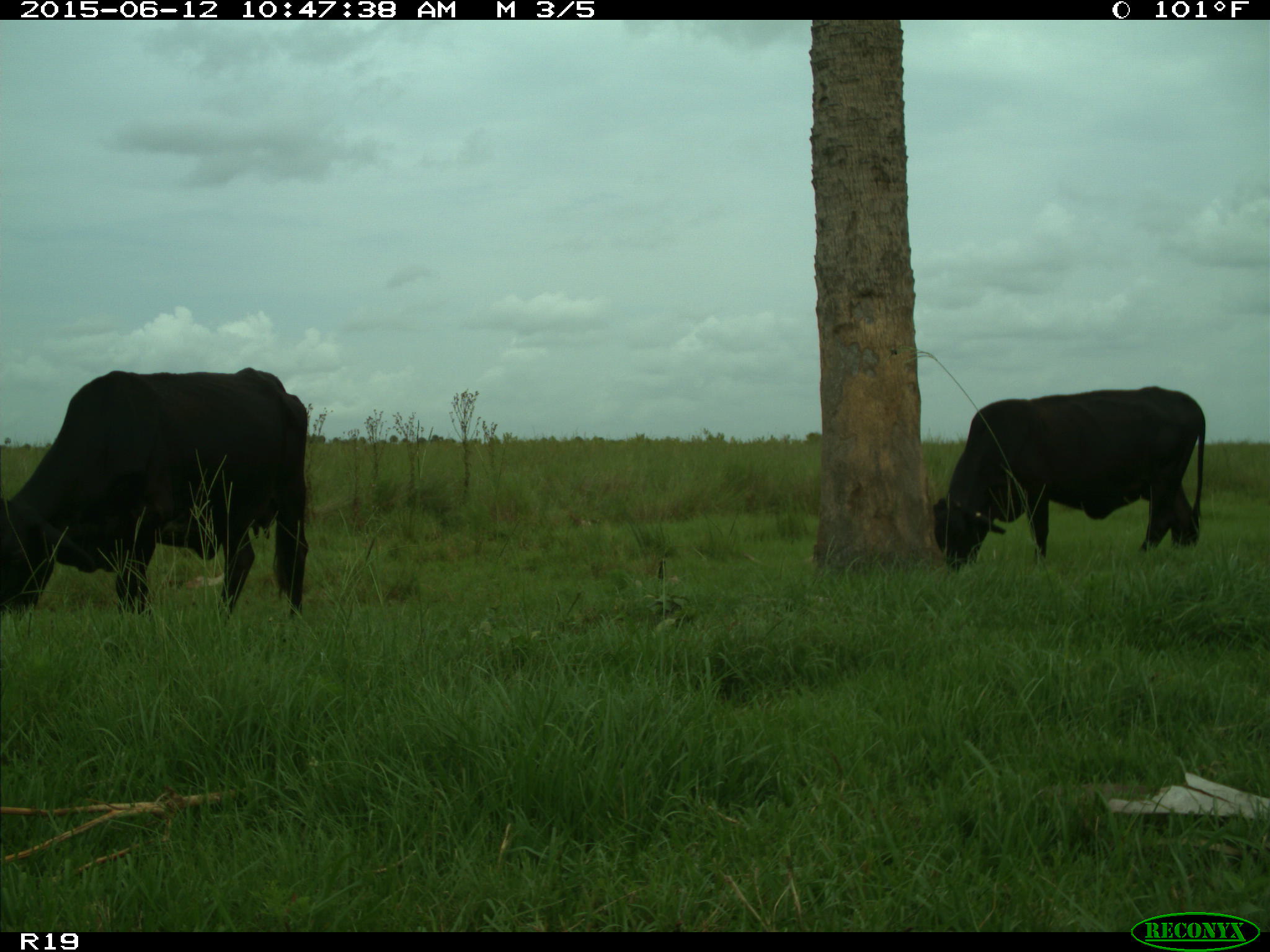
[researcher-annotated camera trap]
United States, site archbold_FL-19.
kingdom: Animalia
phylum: Chordata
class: Mammalia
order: Artiodactyla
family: Bovidae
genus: Bos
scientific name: Bos taurus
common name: domestic cow